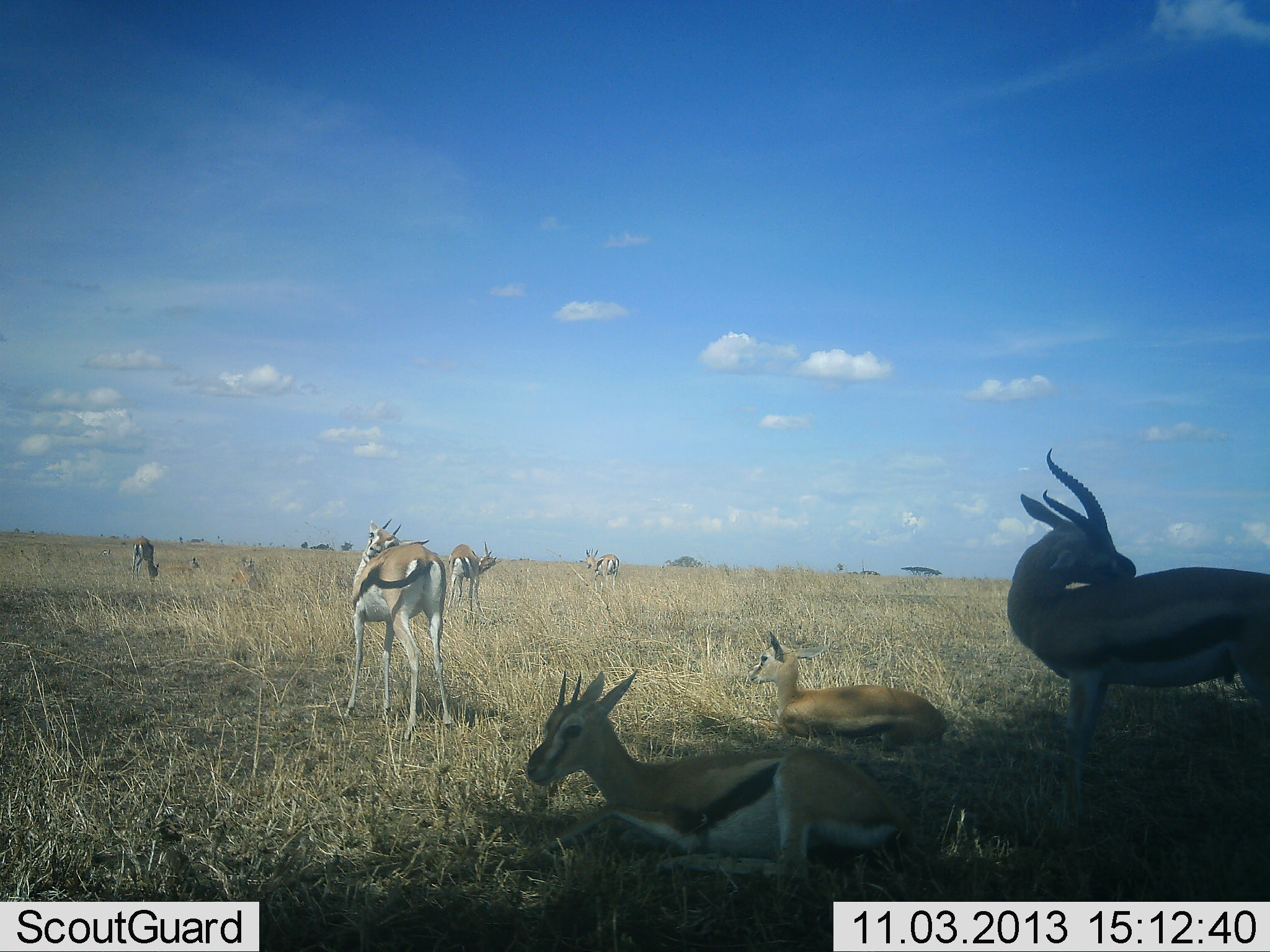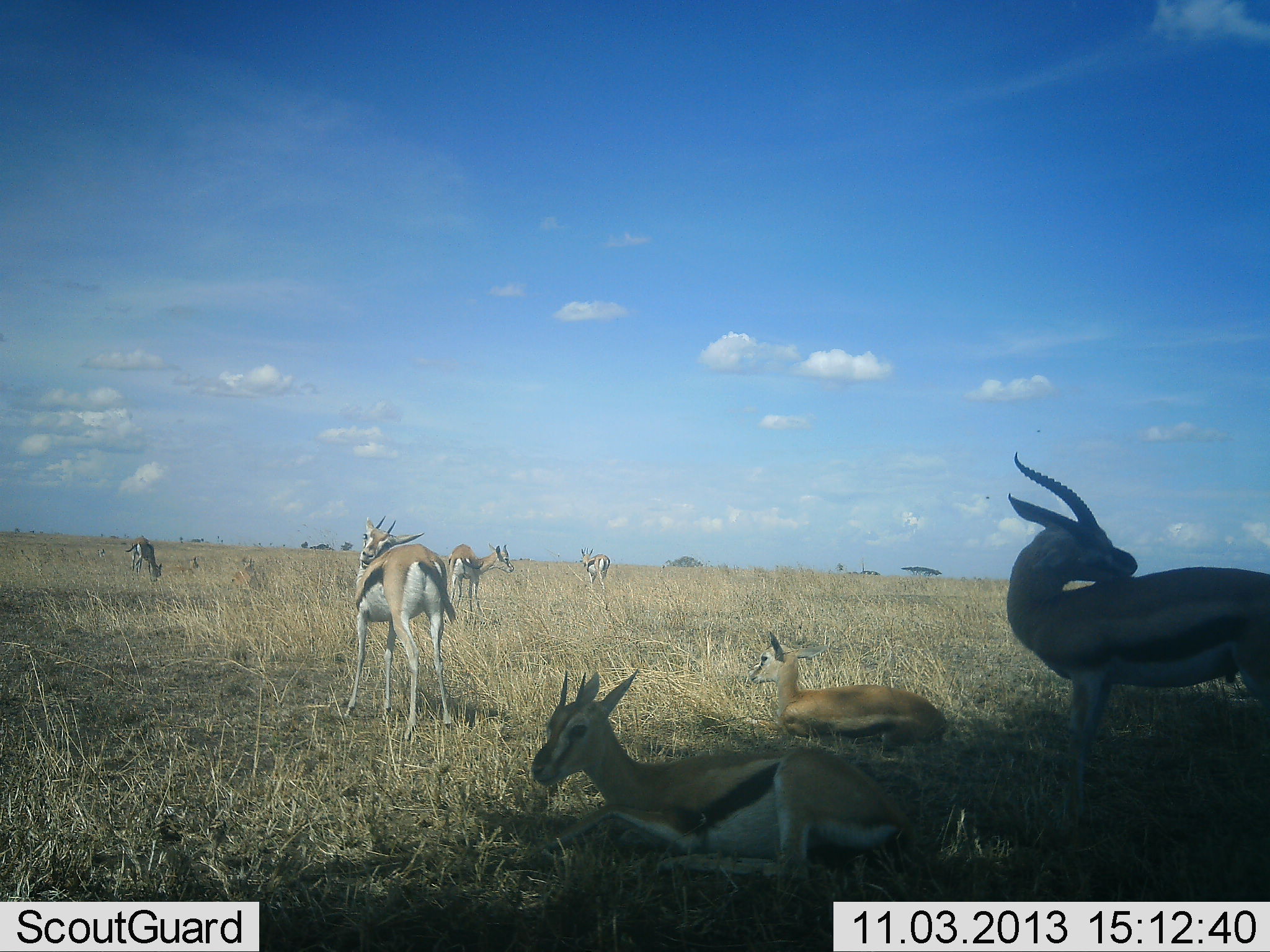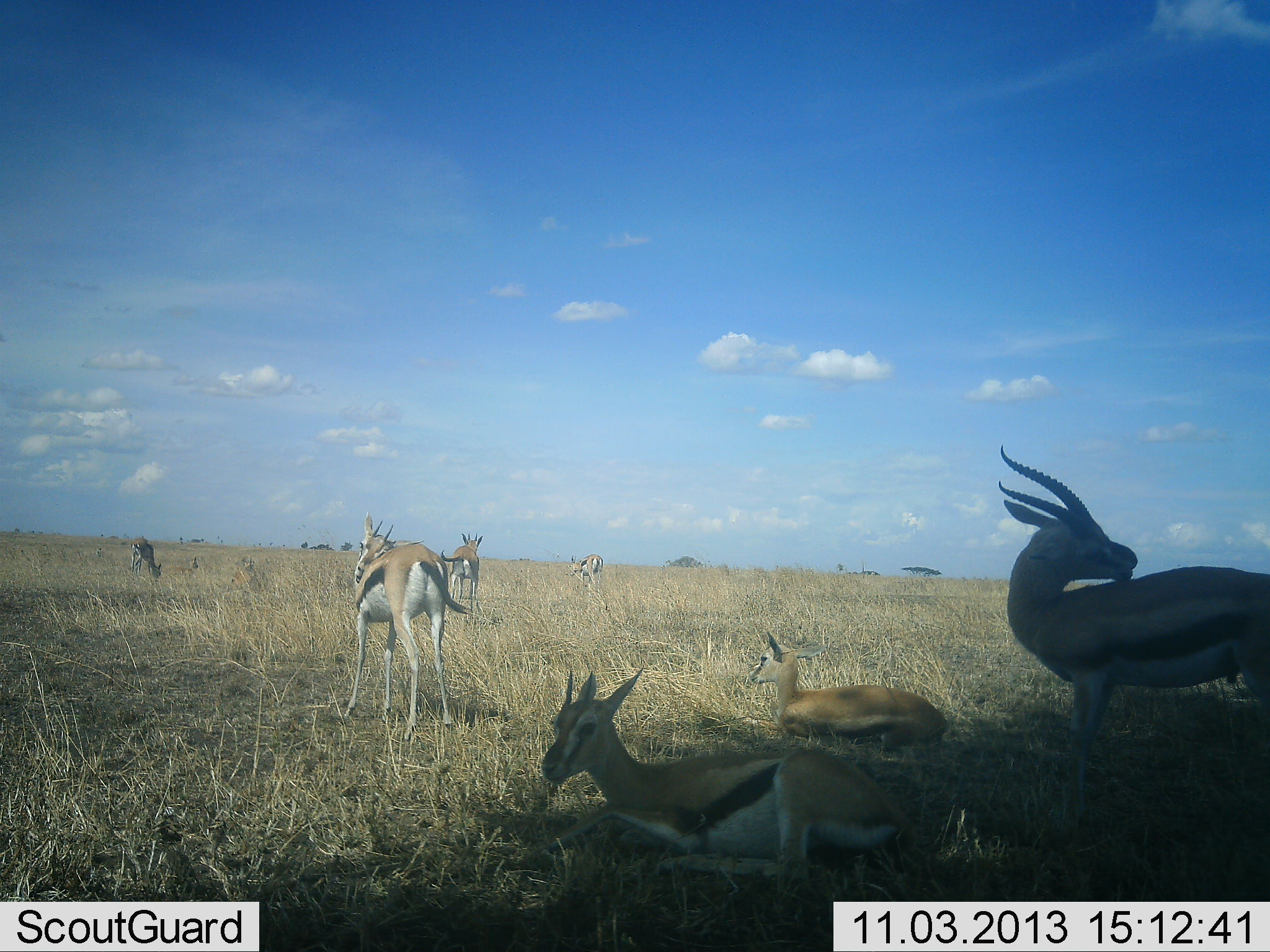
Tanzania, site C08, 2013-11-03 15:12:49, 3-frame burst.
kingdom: Animalia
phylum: Chordata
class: Mammalia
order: Artiodactyla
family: Bovidae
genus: Eudorcas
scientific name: Eudorcas thomsonii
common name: thomson's gazelle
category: gazellethomsons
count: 7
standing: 90%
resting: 100%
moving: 20%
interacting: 0%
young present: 30%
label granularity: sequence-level